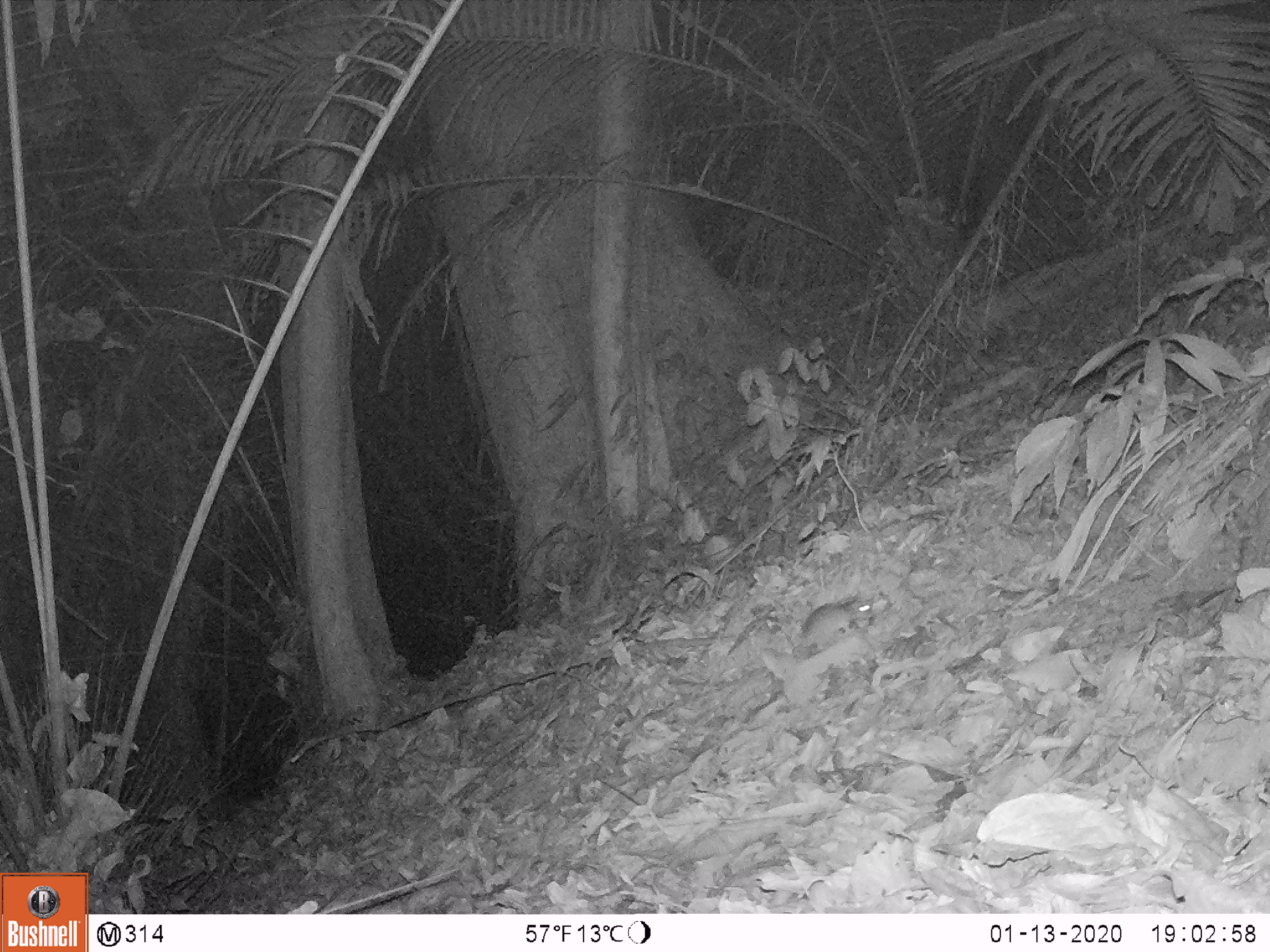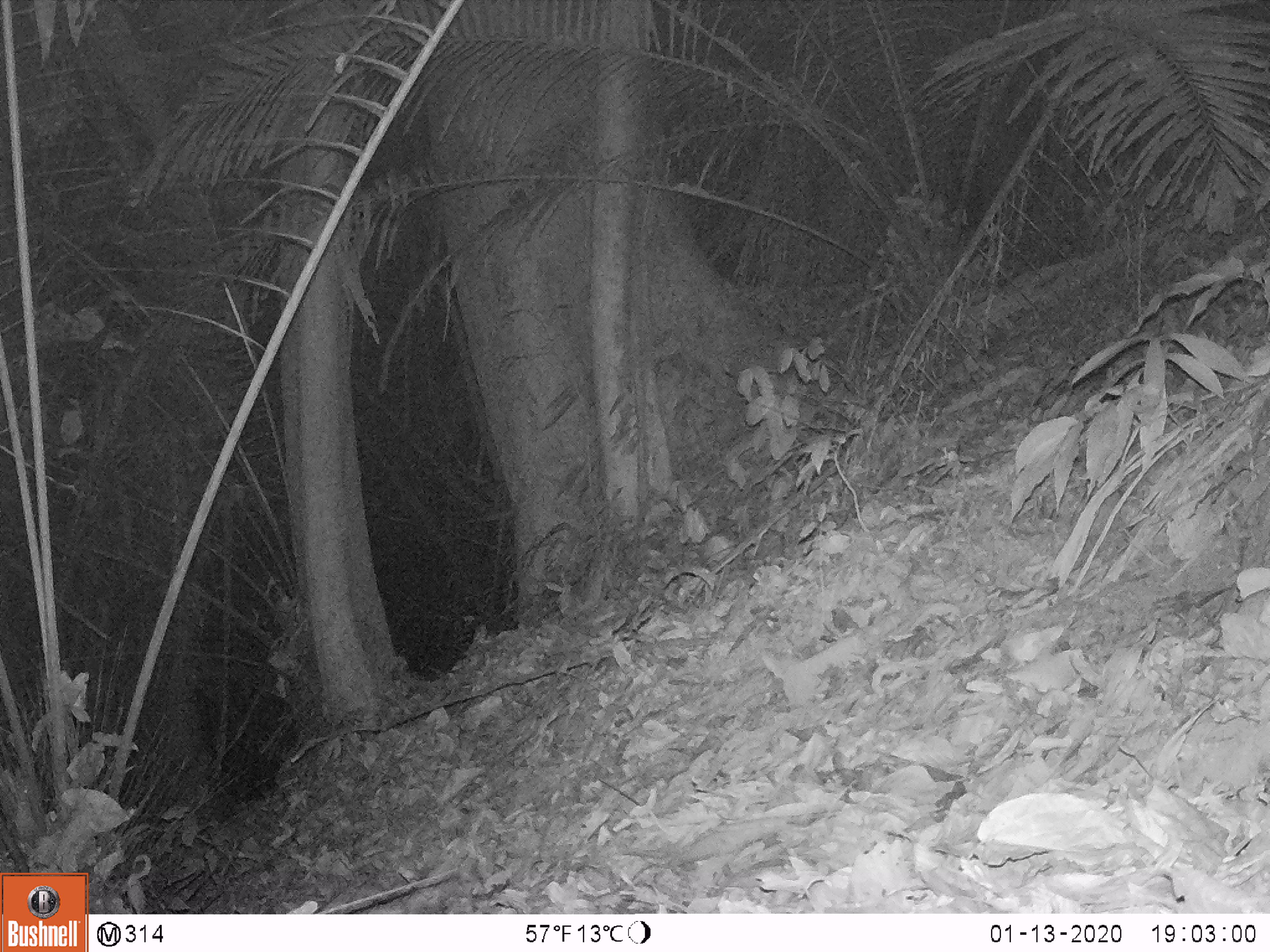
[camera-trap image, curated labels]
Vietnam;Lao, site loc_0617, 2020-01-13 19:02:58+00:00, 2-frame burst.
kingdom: Animalia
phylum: Chordata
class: Mammalia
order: Rodentia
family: Muridae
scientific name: Muridae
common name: old-world mice and rats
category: unidentified murid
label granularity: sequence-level